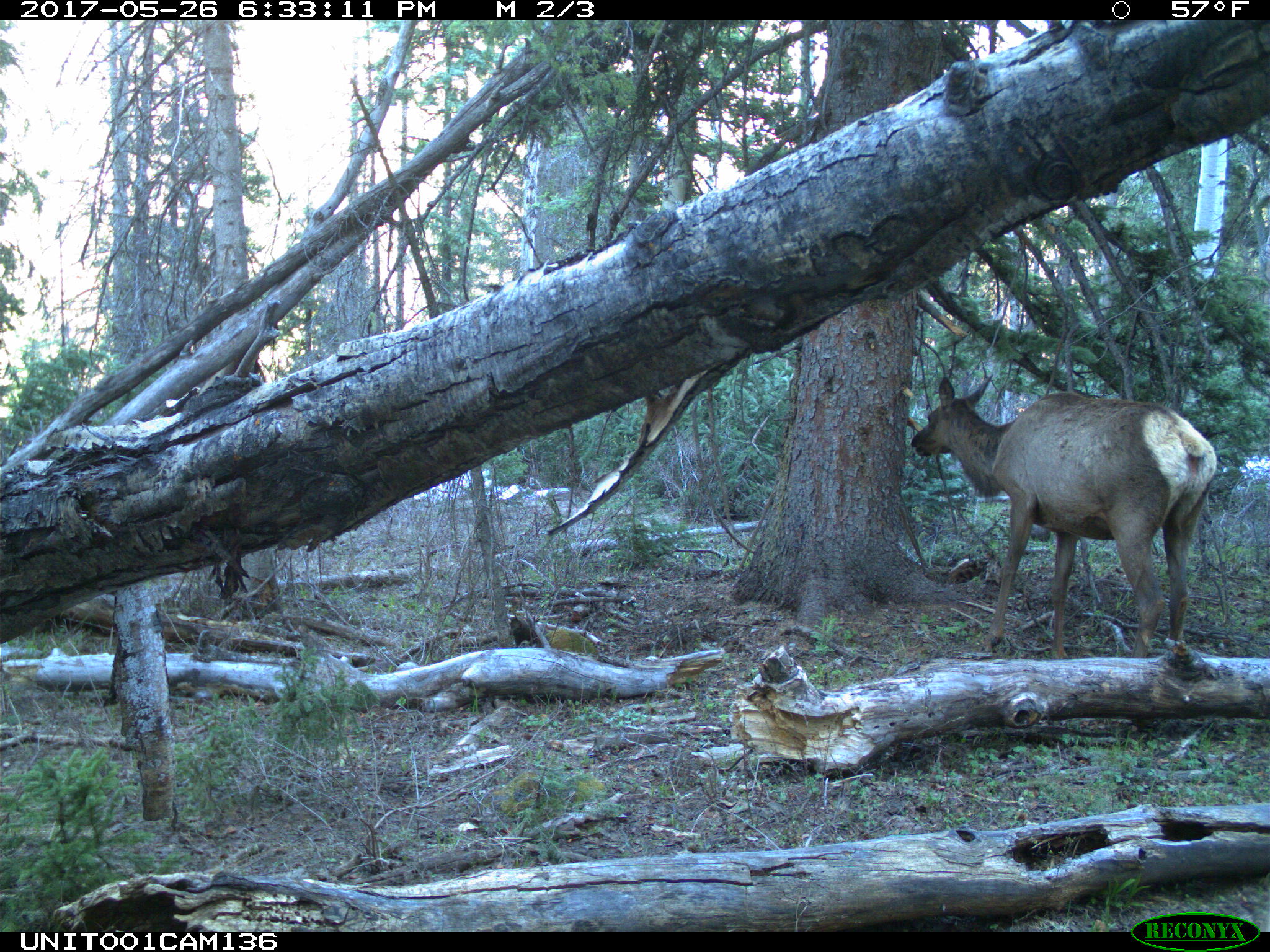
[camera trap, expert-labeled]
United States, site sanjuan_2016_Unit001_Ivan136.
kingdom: Animalia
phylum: Chordata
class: Mammalia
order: Artiodactyla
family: Cervidae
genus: Cervus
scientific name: Cervus elaphus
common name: red deer